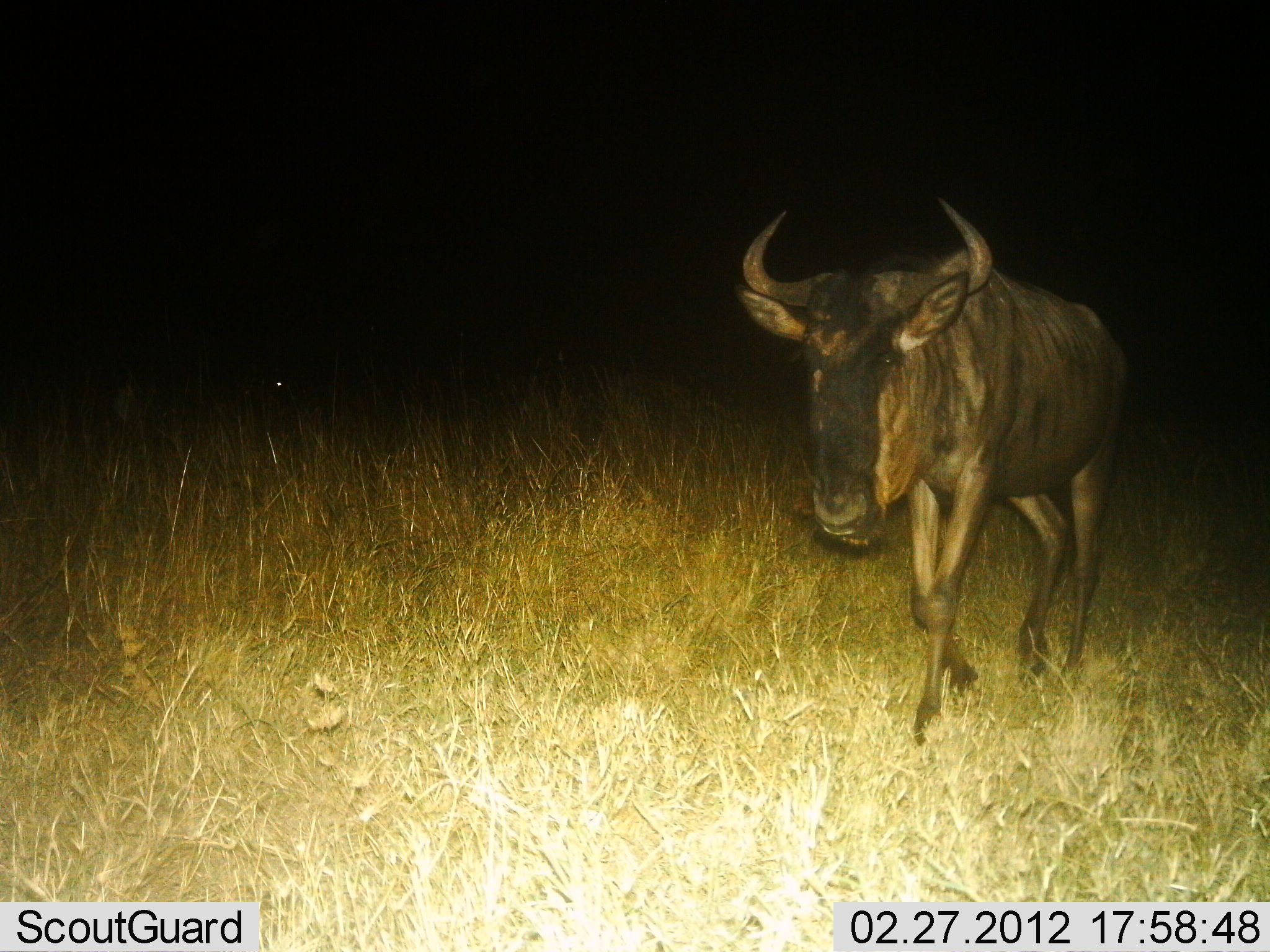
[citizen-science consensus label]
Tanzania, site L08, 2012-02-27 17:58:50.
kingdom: Animalia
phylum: Chordata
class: Mammalia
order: Artiodactyla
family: Bovidae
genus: Connochaetes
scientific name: Connochaetes taurinus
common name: blue wildebeest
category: wildebeest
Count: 1.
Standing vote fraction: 17%.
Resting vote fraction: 0%.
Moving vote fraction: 83%.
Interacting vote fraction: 0%.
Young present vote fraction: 0%.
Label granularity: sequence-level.